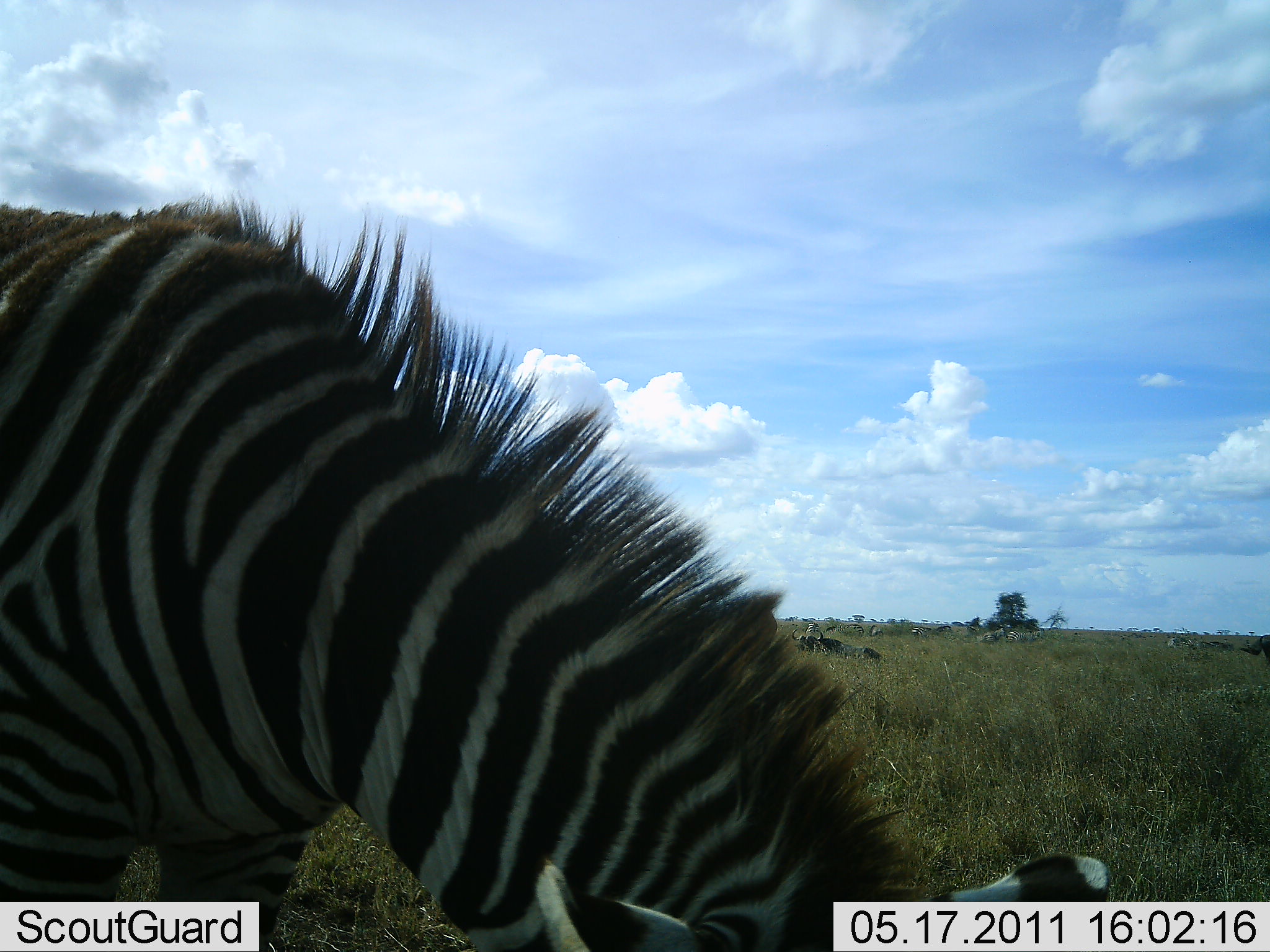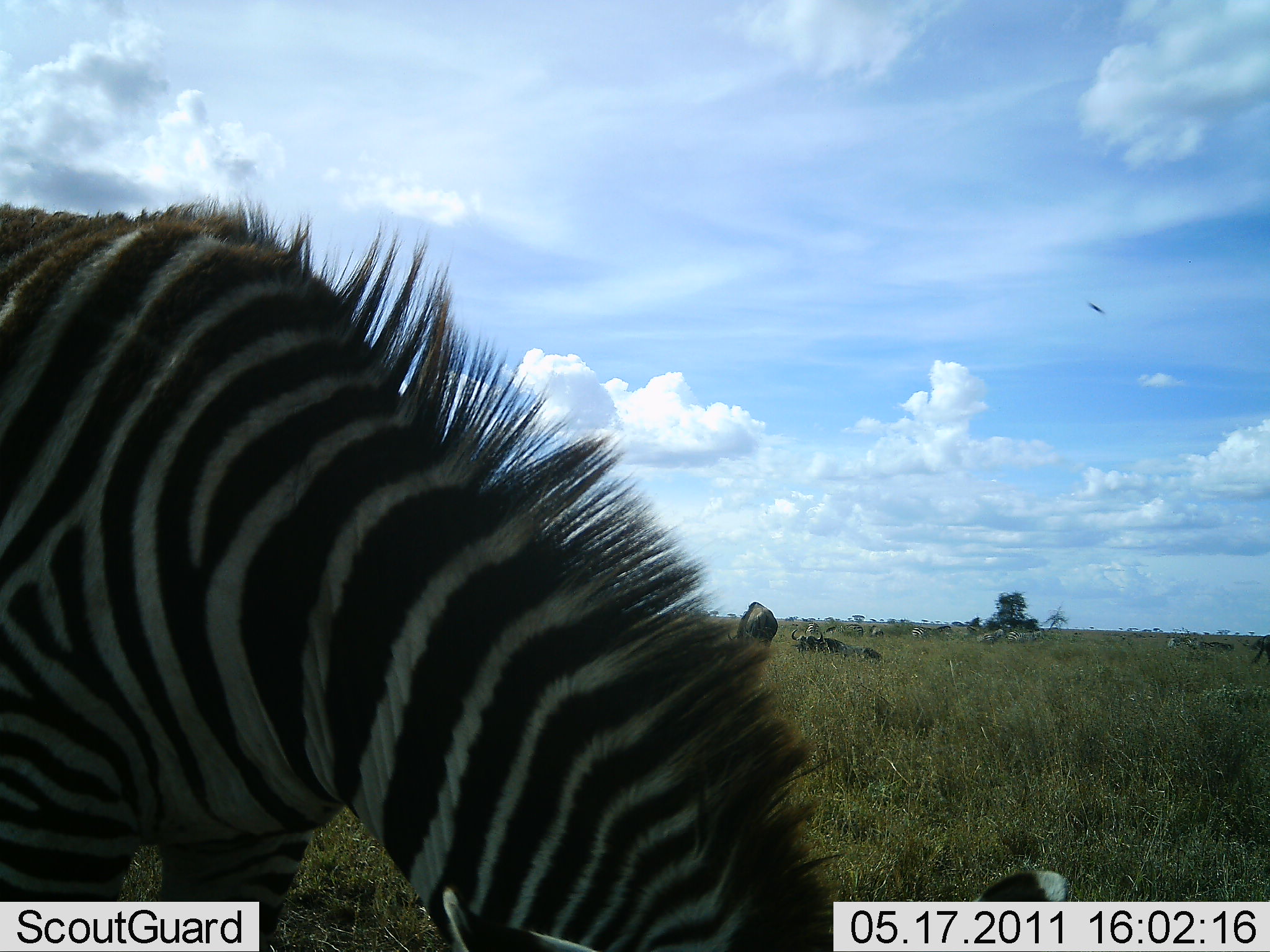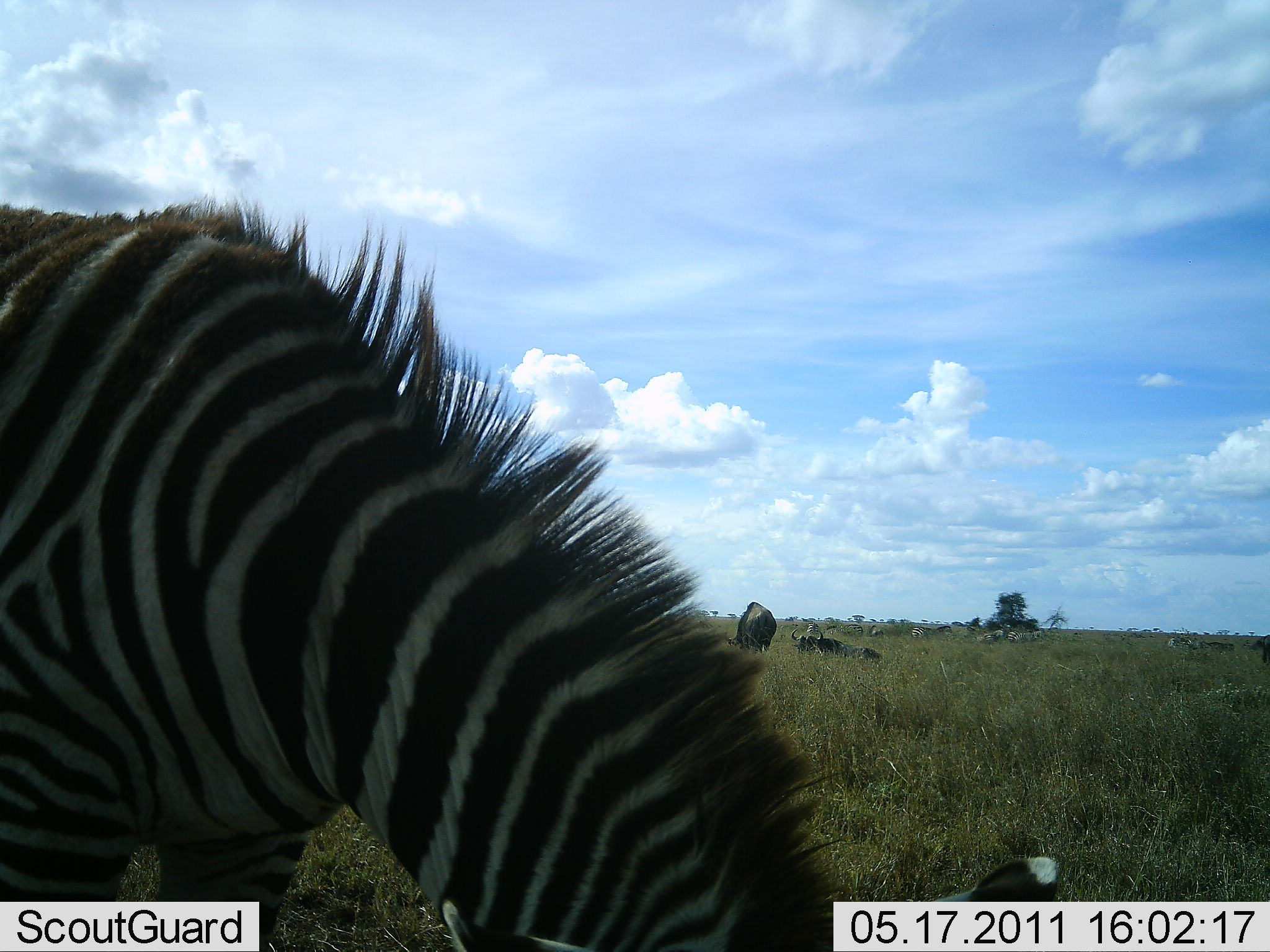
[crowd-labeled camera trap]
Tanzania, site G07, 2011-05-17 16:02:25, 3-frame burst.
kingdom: Animalia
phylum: Chordata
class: Mammalia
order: Perissodactyla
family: Equidae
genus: Equus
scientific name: Equus quagga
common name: plains zebra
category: zebra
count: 1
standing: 26%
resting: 5%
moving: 0%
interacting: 0%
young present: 0%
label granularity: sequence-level